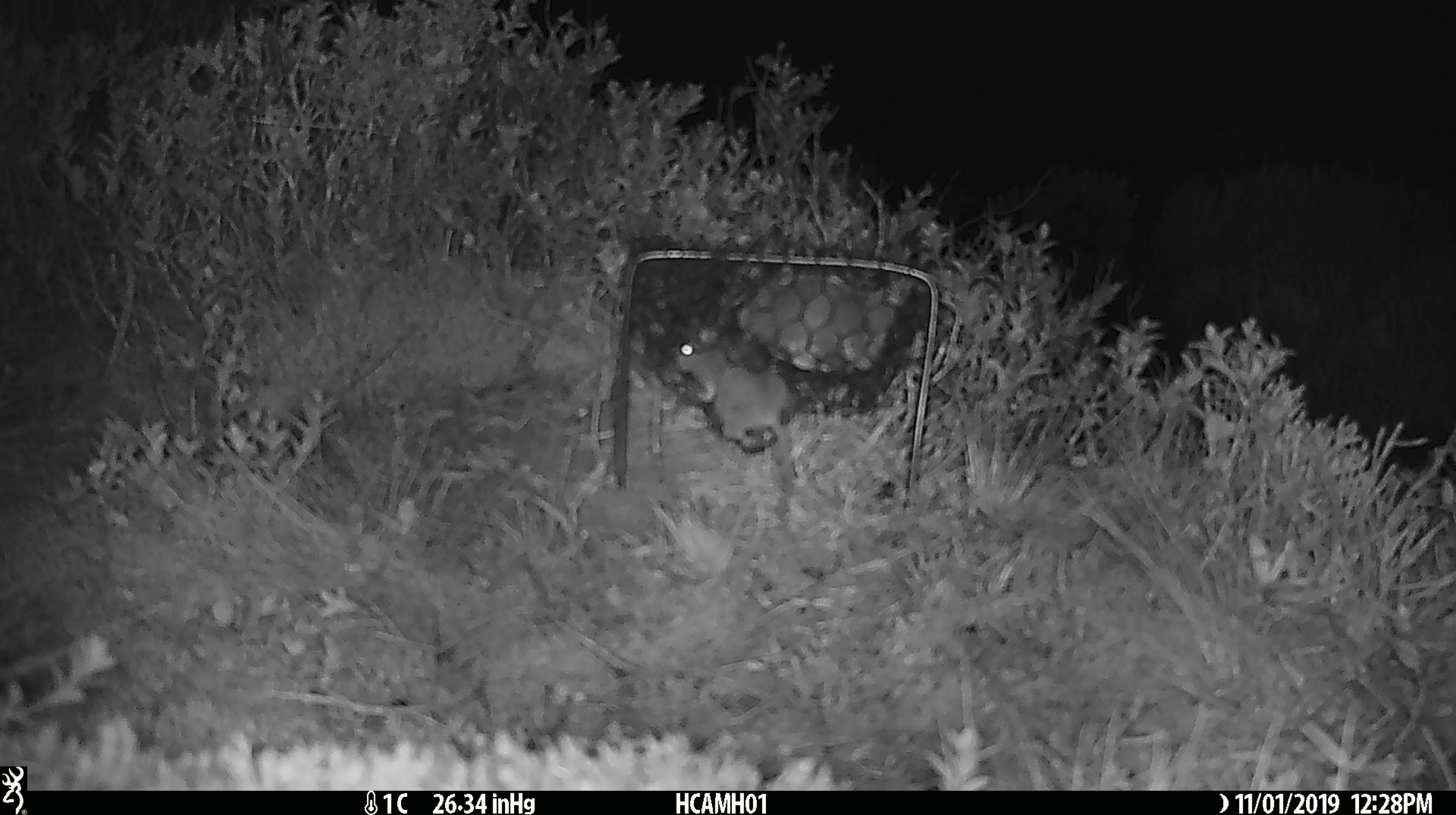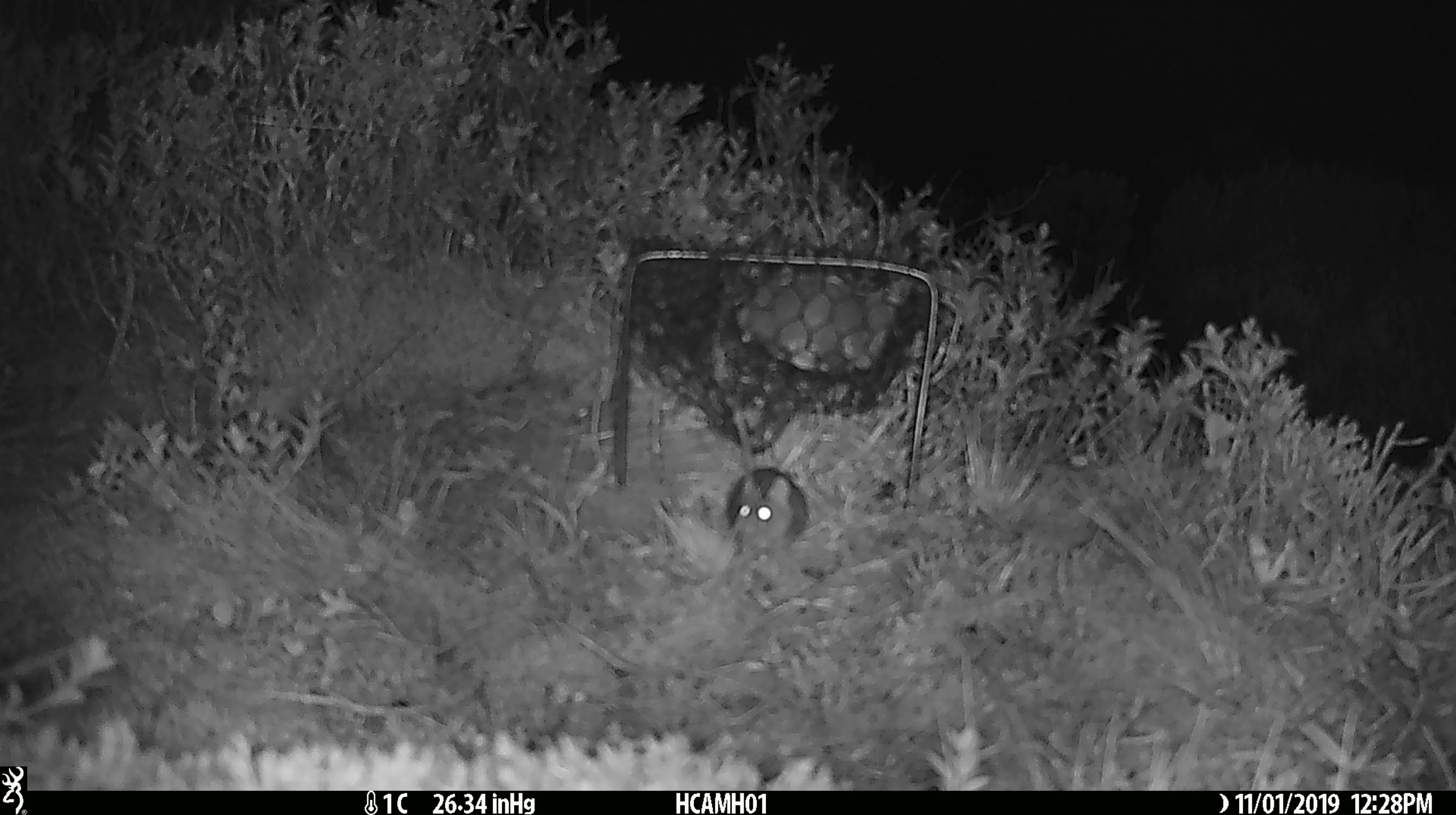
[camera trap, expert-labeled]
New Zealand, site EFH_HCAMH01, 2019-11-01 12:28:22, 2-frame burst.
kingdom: Animalia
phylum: Chordata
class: Mammalia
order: Rodentia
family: Muridae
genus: Mus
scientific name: Mus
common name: mouse